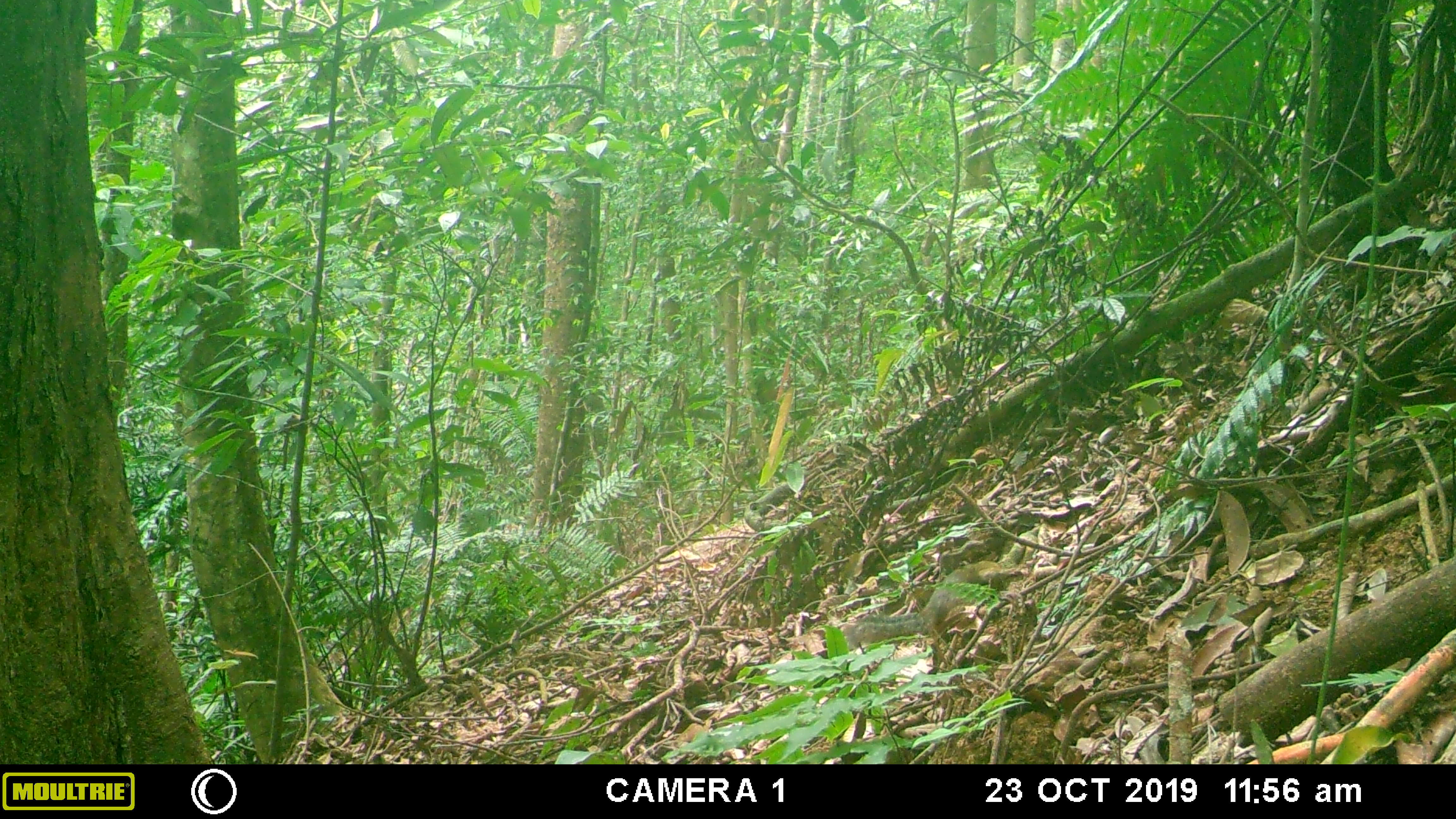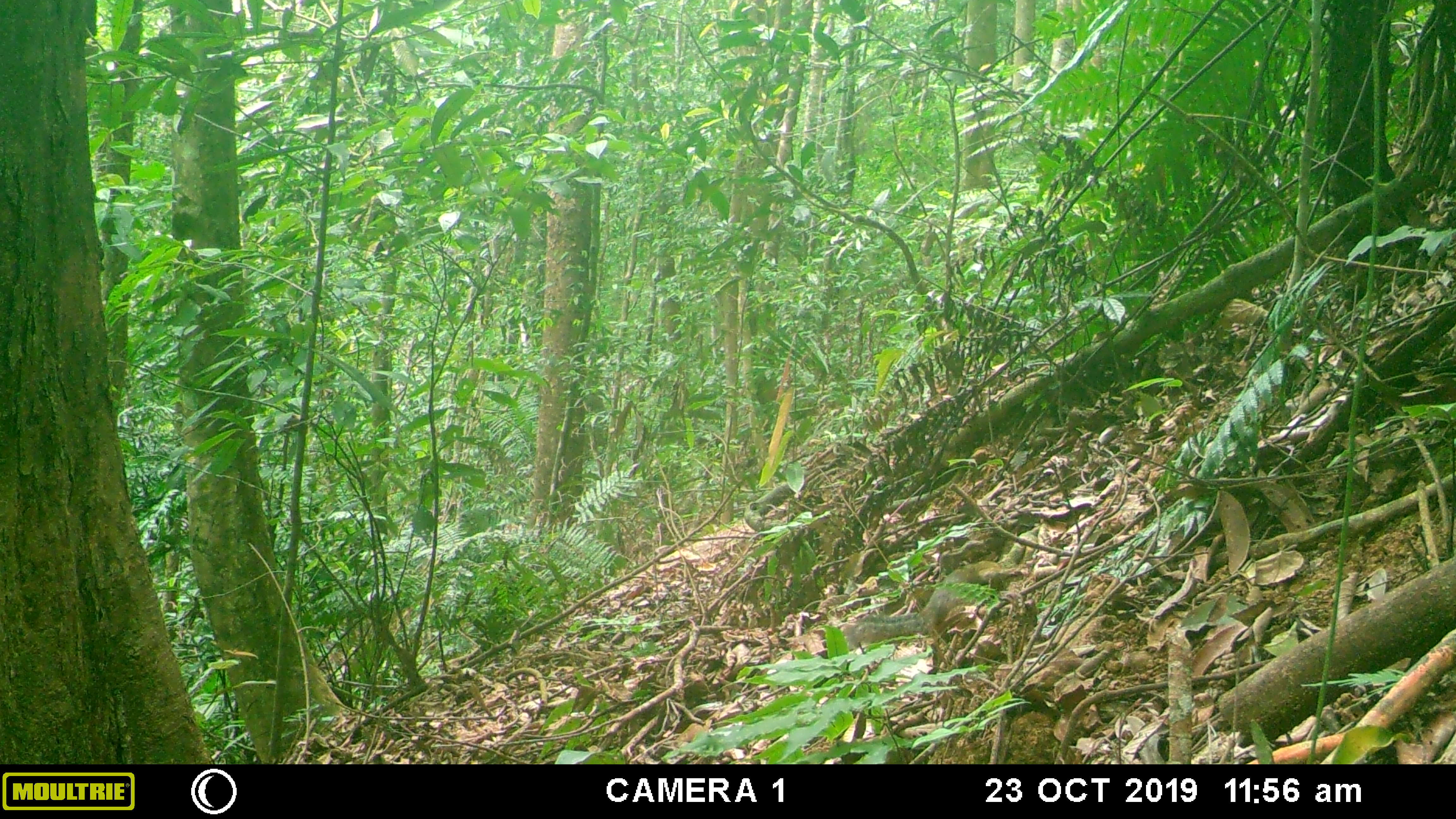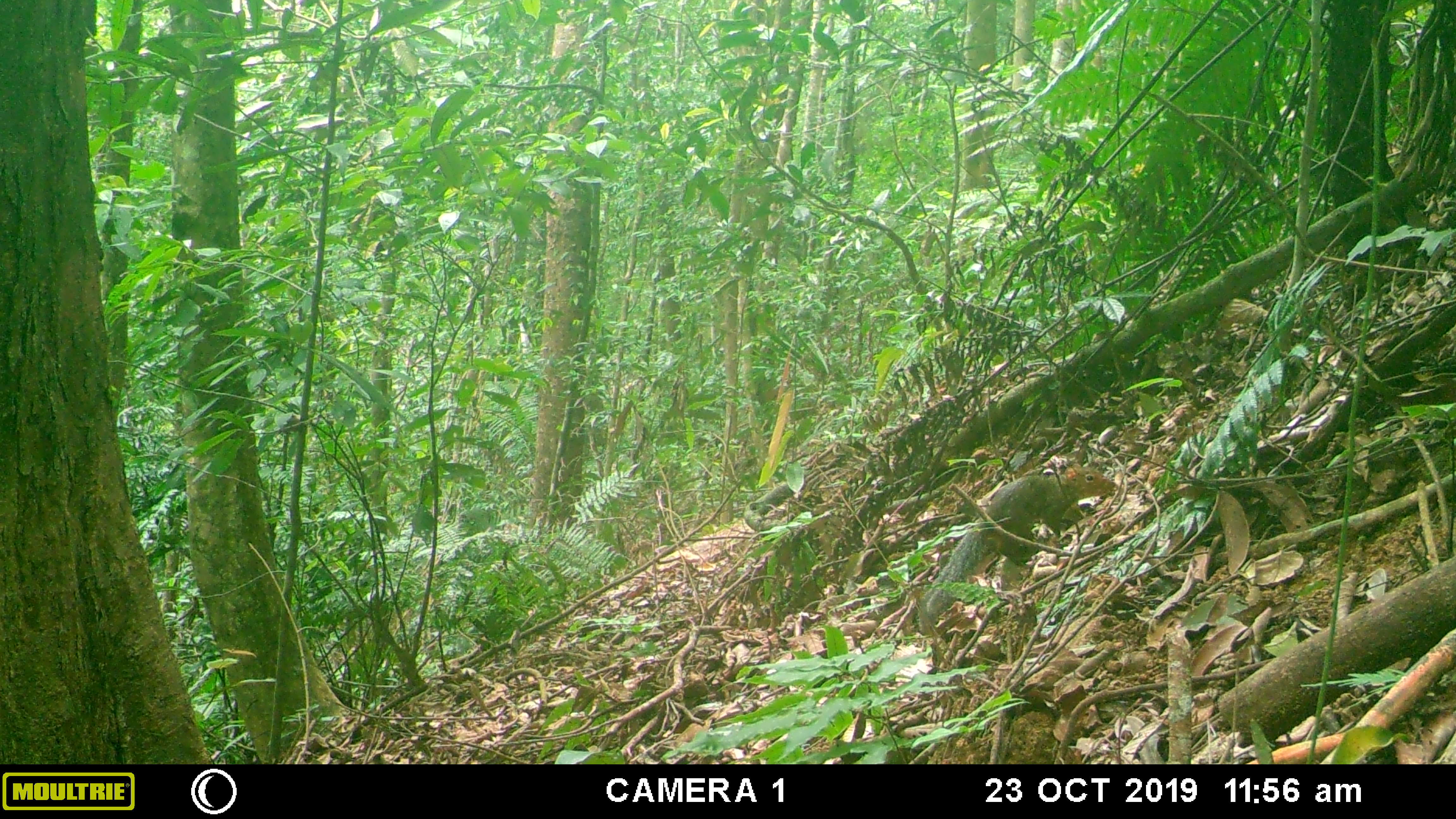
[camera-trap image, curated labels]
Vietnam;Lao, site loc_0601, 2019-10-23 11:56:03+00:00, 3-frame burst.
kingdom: Animalia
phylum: Chordata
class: Mammalia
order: Rodentia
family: Sciuridae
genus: Callosciurus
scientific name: Callosciurus erythraeus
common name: pallas's squirrel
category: pallass squirrel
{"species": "pallass squirrel (pallas's squirrel) (Callosciurus erythraeus)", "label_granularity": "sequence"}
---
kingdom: Animalia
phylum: Chordata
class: Mammalia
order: Rodentia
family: Sciuridae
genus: Dremomys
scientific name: Dremomys rufigenis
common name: red-cheeked squirrel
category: red cheeked squirrel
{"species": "red cheeked squirrel (red-cheeked squirrel) (Dremomys rufigenis)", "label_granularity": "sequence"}